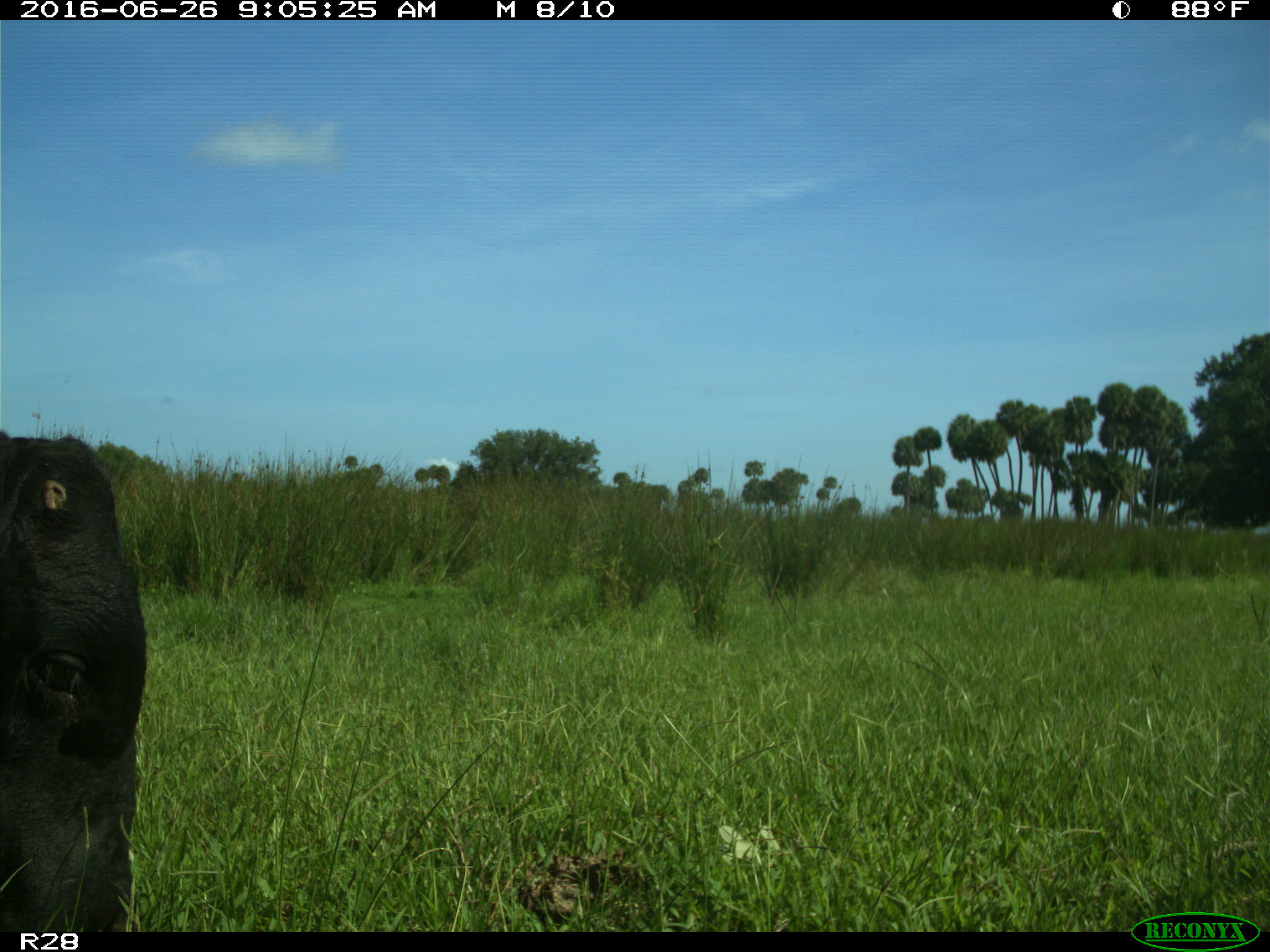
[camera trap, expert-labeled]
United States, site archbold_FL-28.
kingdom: Animalia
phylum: Chordata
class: Mammalia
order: Artiodactyla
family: Bovidae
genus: Bos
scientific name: Bos taurus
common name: domestic cow